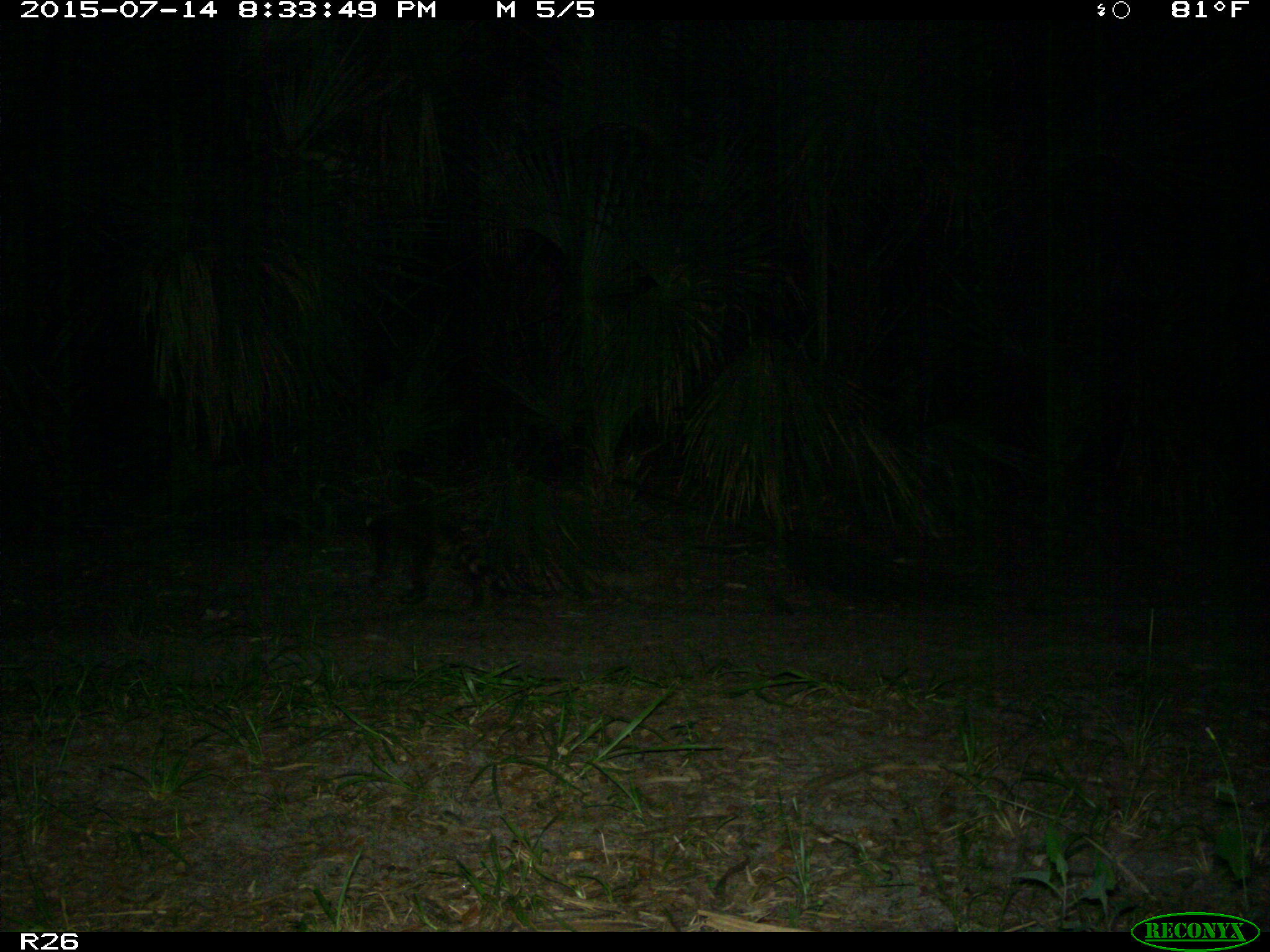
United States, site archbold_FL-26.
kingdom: Animalia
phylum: Chordata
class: Mammalia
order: Carnivora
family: Procyonidae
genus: Procyon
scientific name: Procyon lotor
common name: common raccoon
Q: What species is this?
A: Procyon lotor (common raccoon).